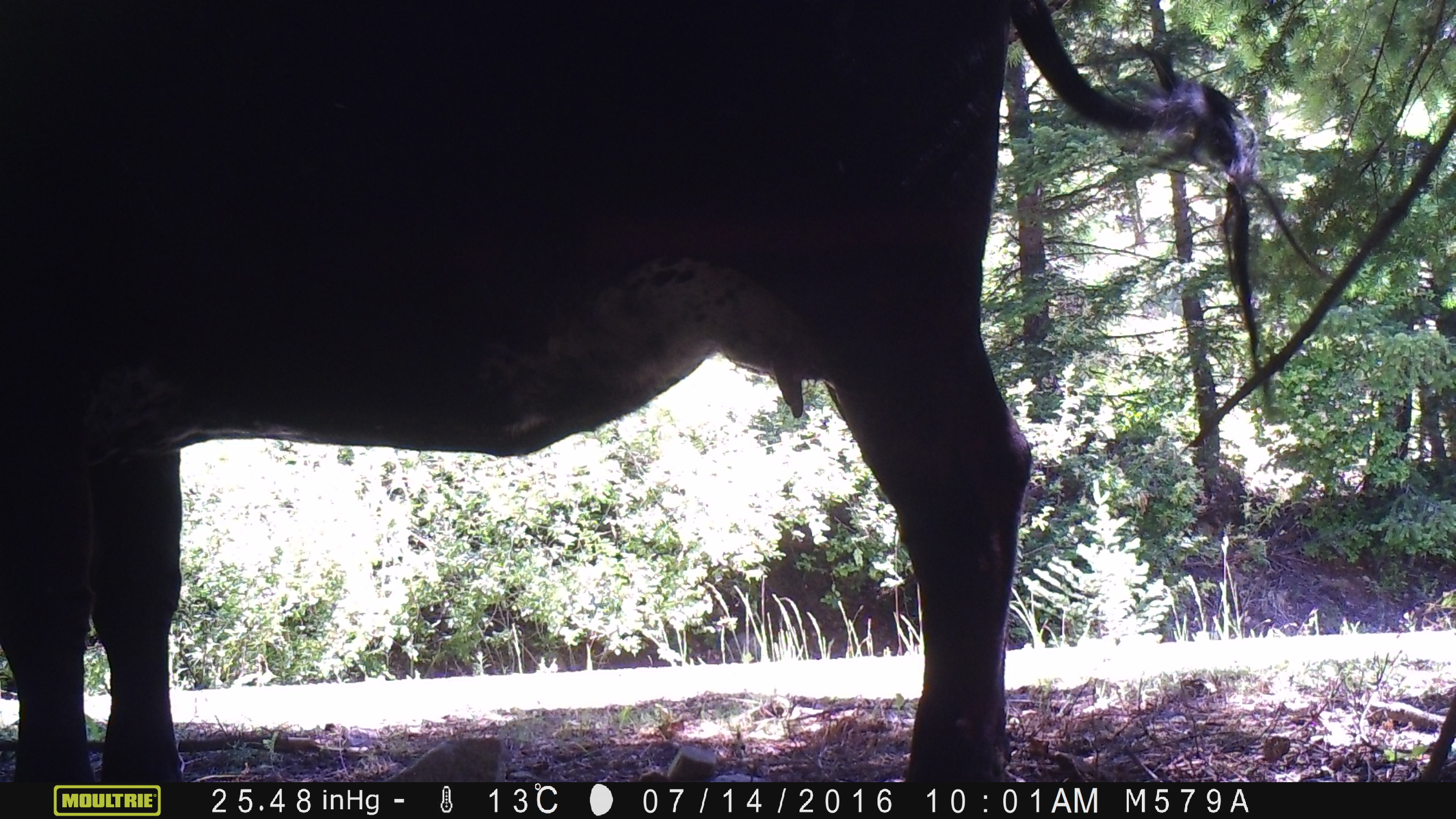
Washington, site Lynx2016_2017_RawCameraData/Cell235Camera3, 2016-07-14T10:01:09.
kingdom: Animalia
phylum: Chordata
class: Mammalia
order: Artiodactyla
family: Bovidae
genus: Bos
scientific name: Bos taurus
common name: domestic cattle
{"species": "domestic cattle (Bos taurus)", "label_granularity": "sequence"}